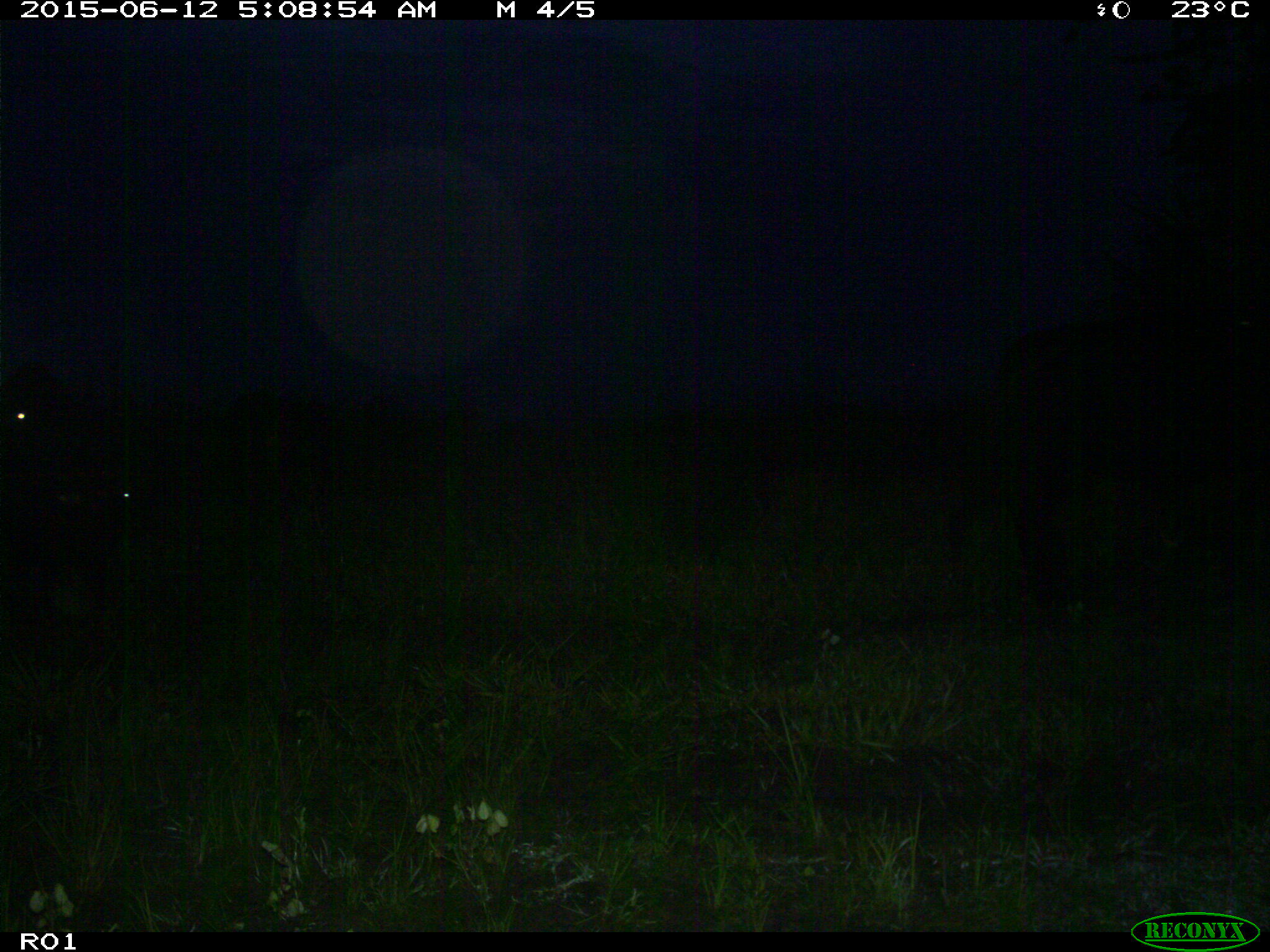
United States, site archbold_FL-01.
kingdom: Animalia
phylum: Chordata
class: Mammalia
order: Artiodactyla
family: Bovidae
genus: Bos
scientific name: Bos taurus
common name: domestic cow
Bos taurus (domestic cow).